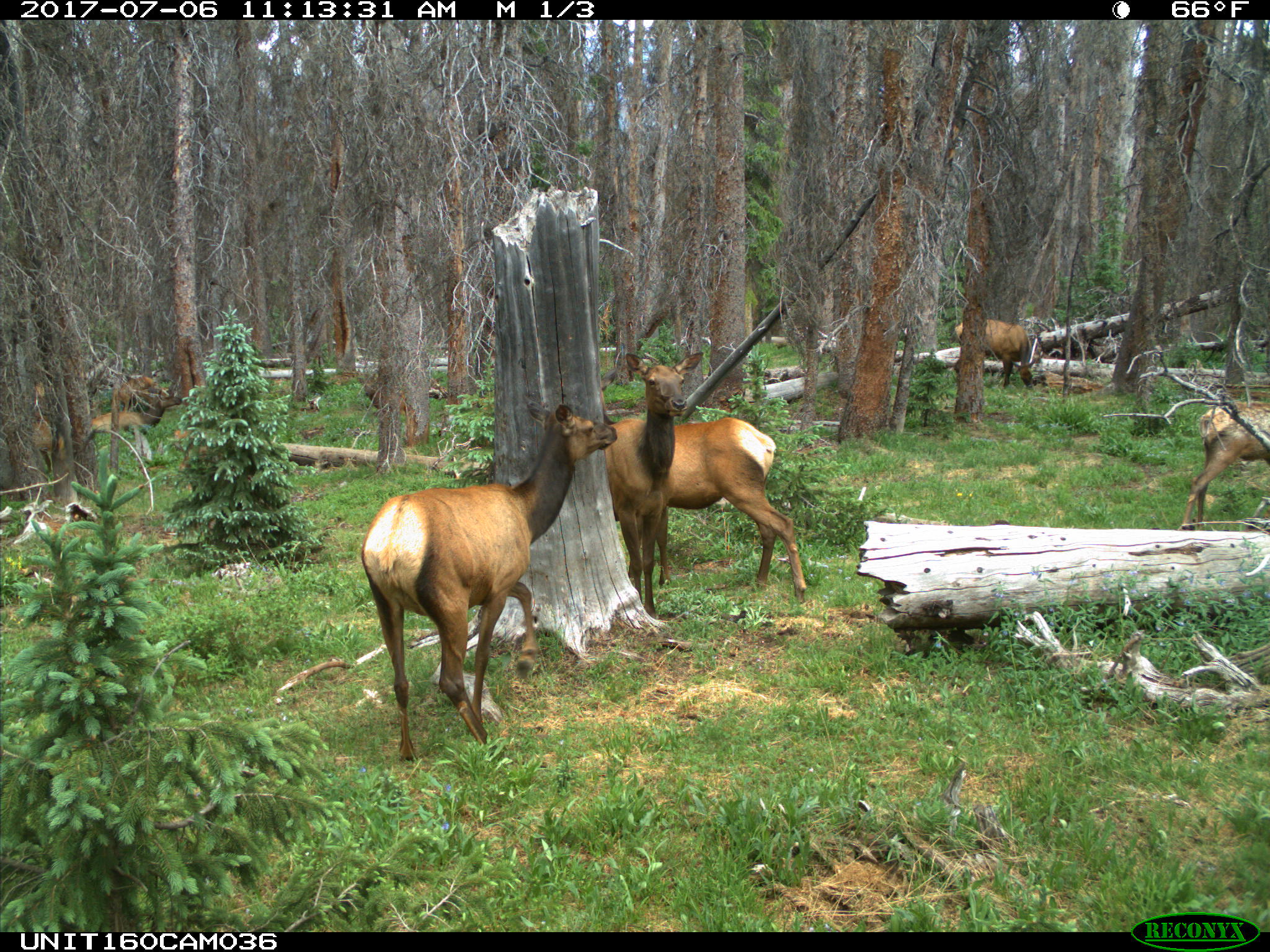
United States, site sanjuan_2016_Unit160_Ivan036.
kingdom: Animalia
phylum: Chordata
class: Mammalia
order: Artiodactyla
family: Cervidae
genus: Cervus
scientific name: Cervus elaphus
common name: red deer